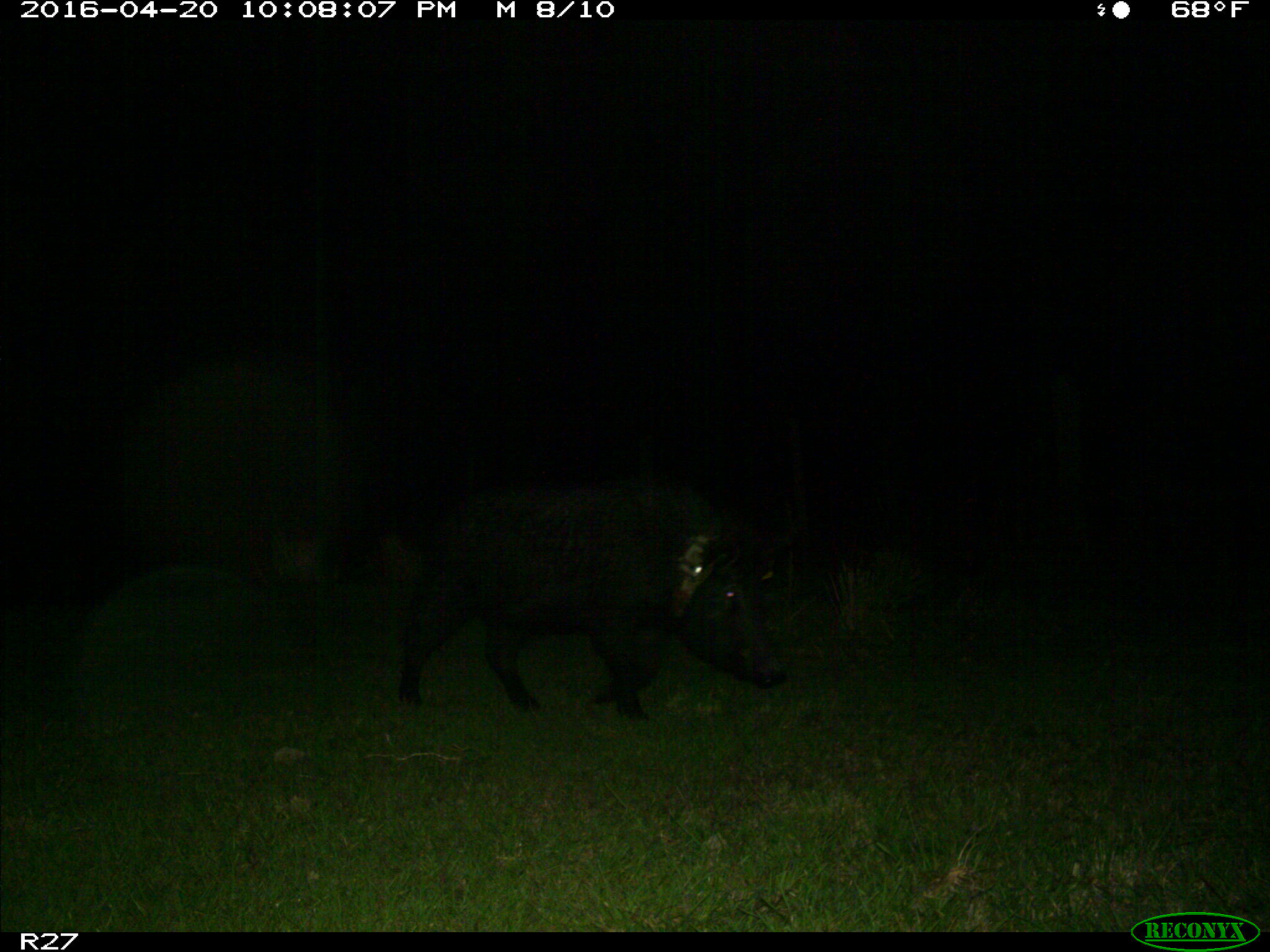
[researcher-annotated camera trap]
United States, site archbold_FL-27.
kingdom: Animalia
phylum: Chordata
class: Mammalia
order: Artiodactyla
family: Suidae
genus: Sus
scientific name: Sus scrofa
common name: wild boar